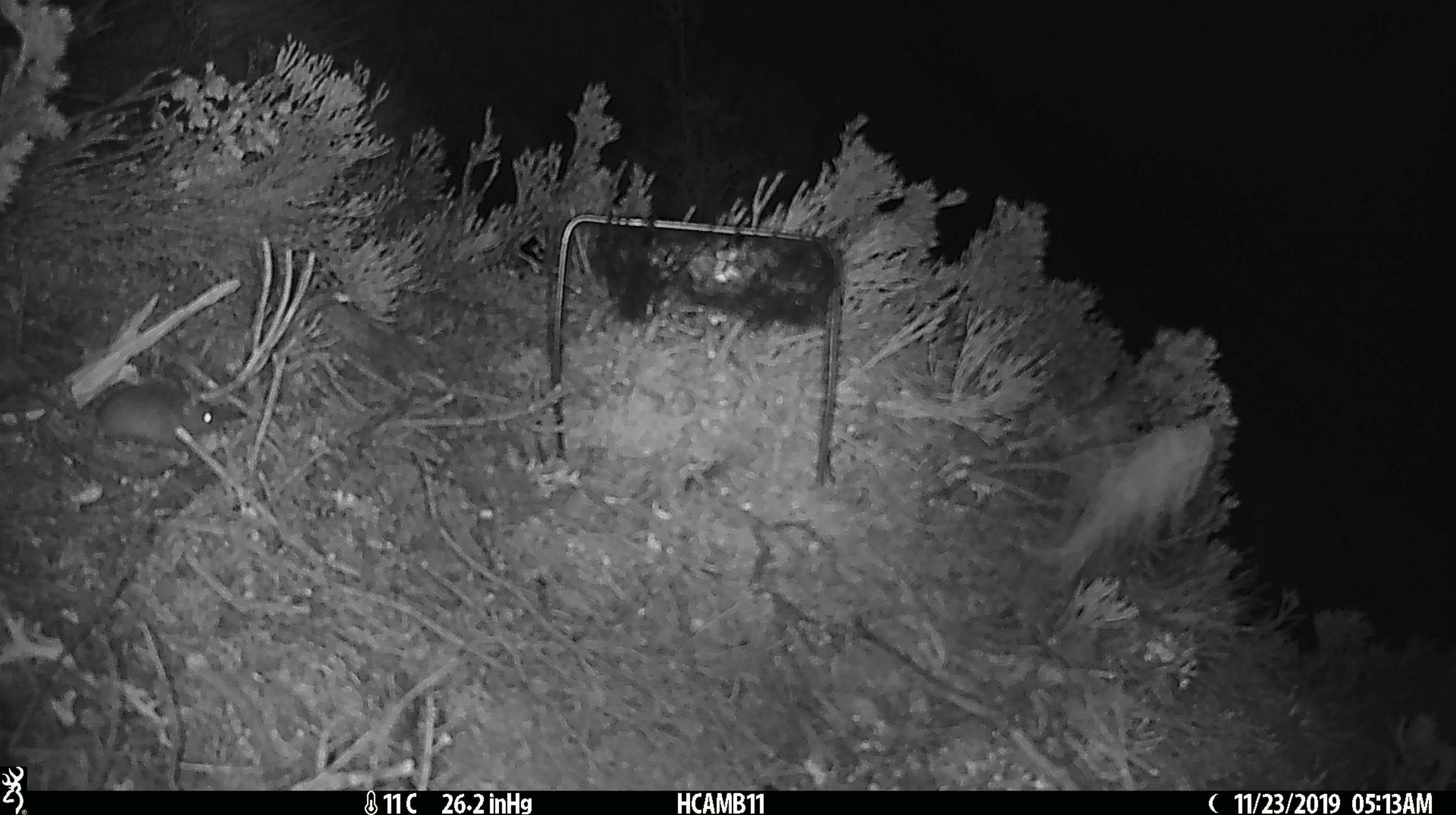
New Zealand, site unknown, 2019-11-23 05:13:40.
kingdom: Animalia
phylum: Chordata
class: Mammalia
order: Rodentia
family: Muridae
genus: Mus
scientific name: Mus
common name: mouse